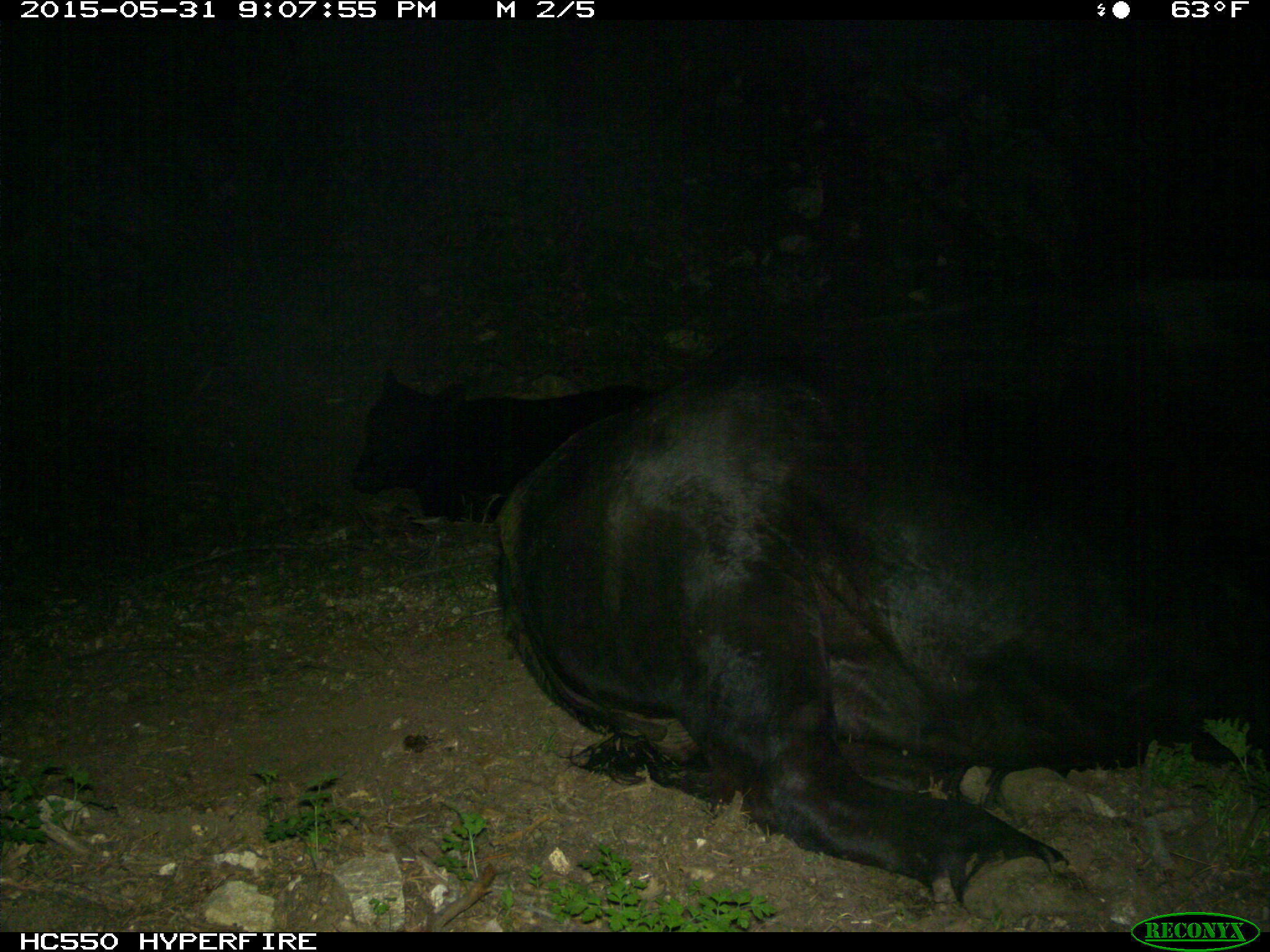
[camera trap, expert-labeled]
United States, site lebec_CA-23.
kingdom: Animalia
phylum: Chordata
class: Mammalia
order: Artiodactyla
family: Bovidae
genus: Bos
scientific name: Bos taurus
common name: domestic cow